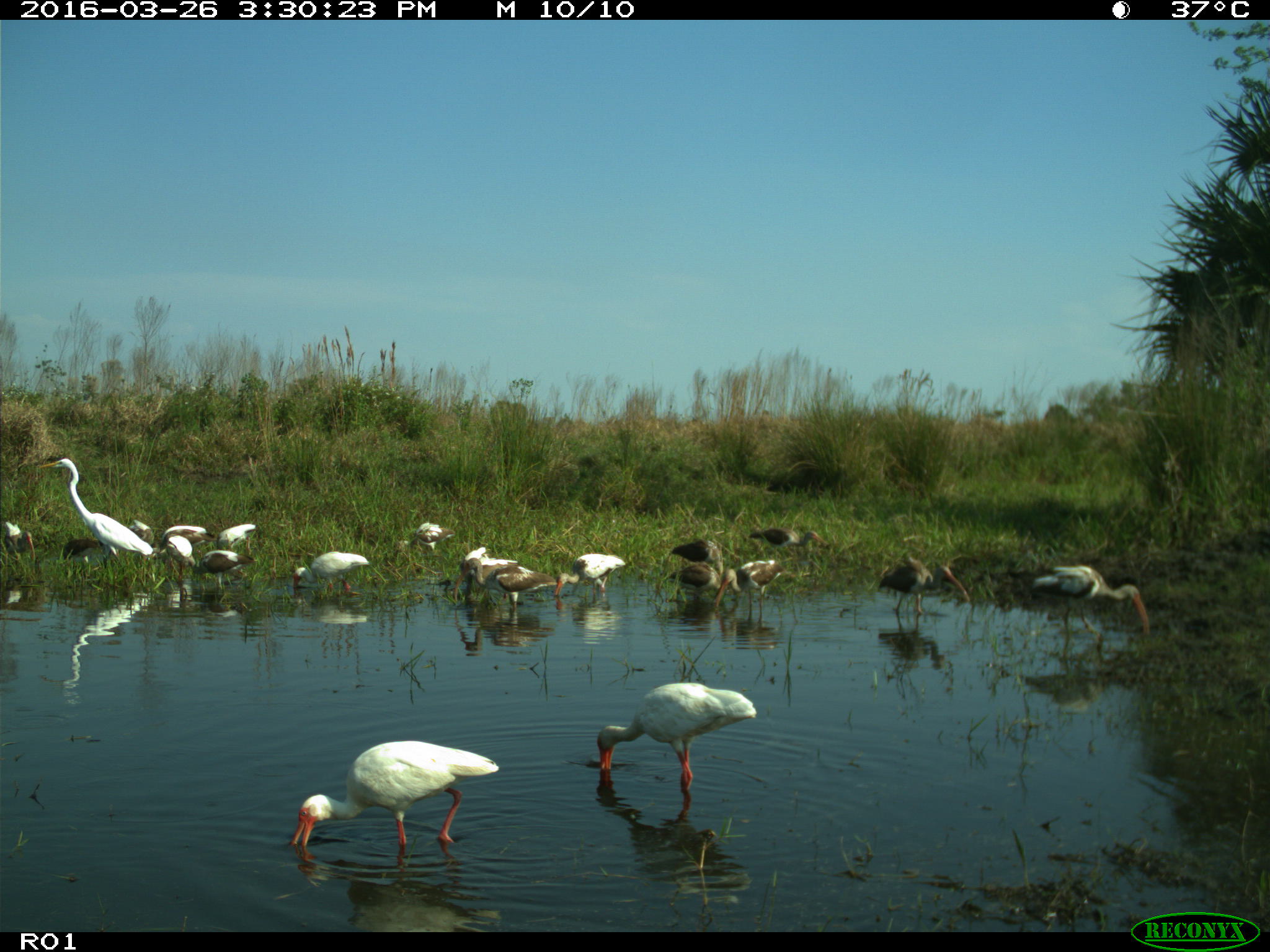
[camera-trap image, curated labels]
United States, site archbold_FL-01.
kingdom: Animalia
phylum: Chordata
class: Aves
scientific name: Aves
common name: birds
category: unidentified bird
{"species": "unidentified bird (birds) (Aves)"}